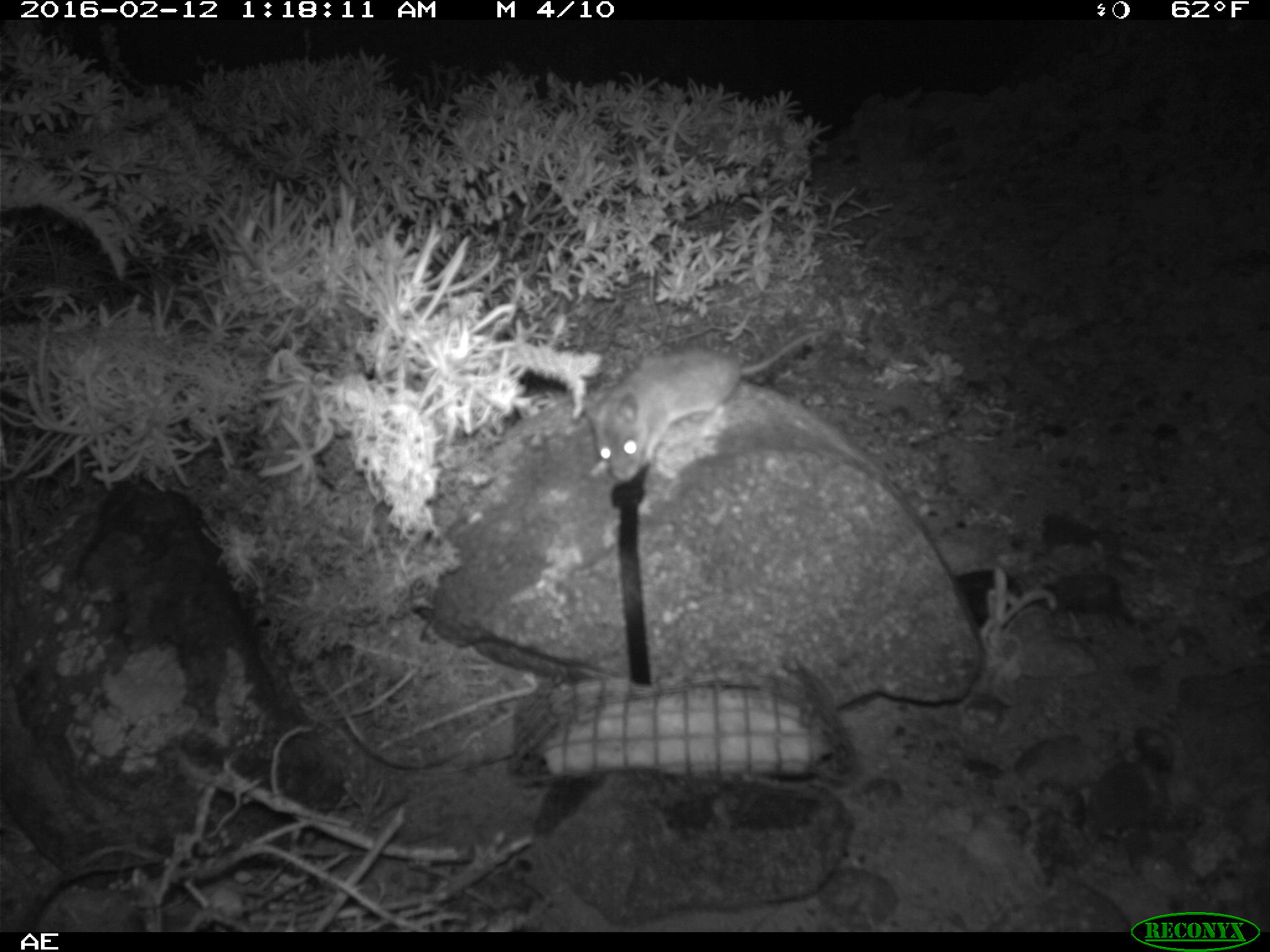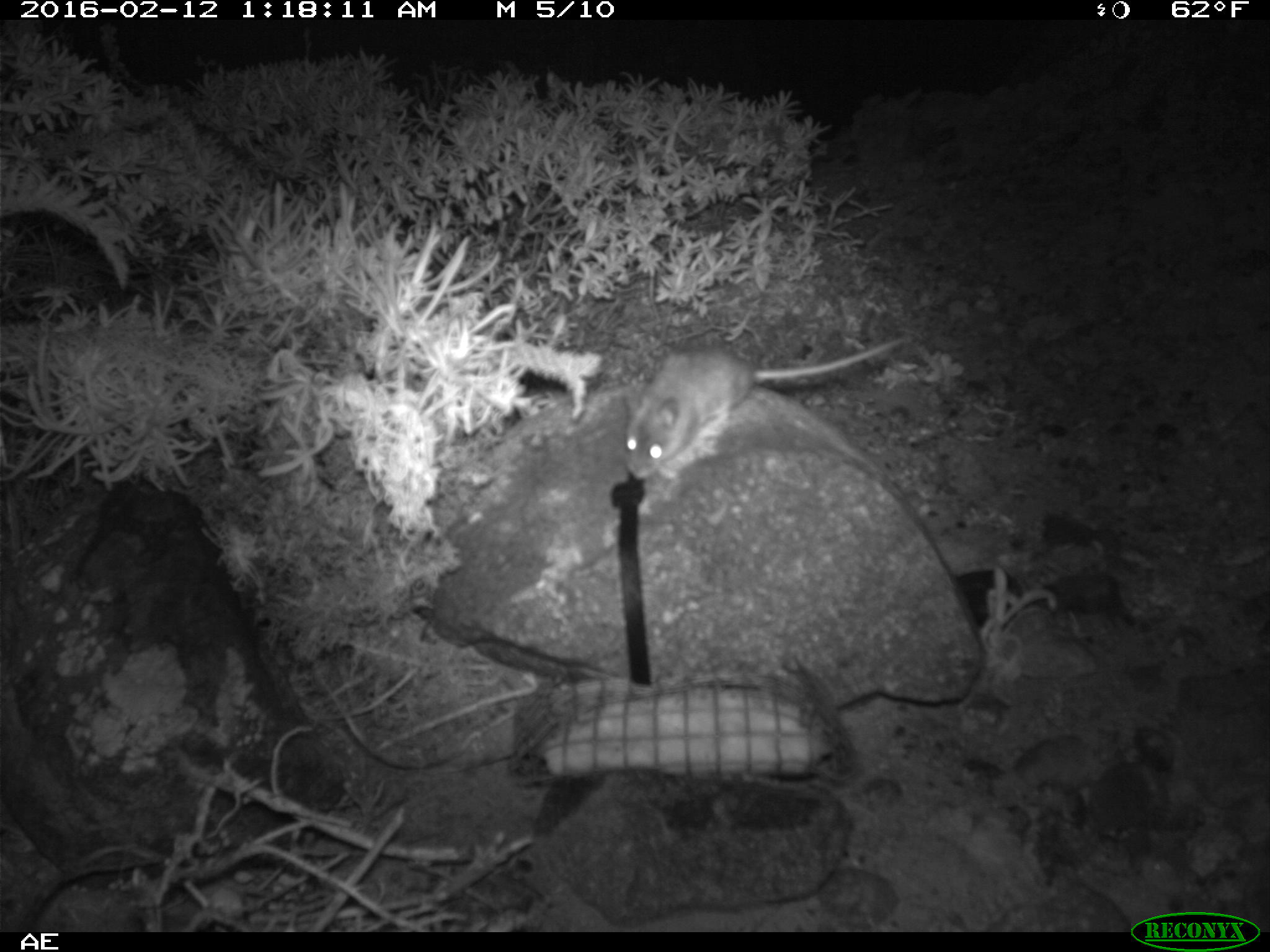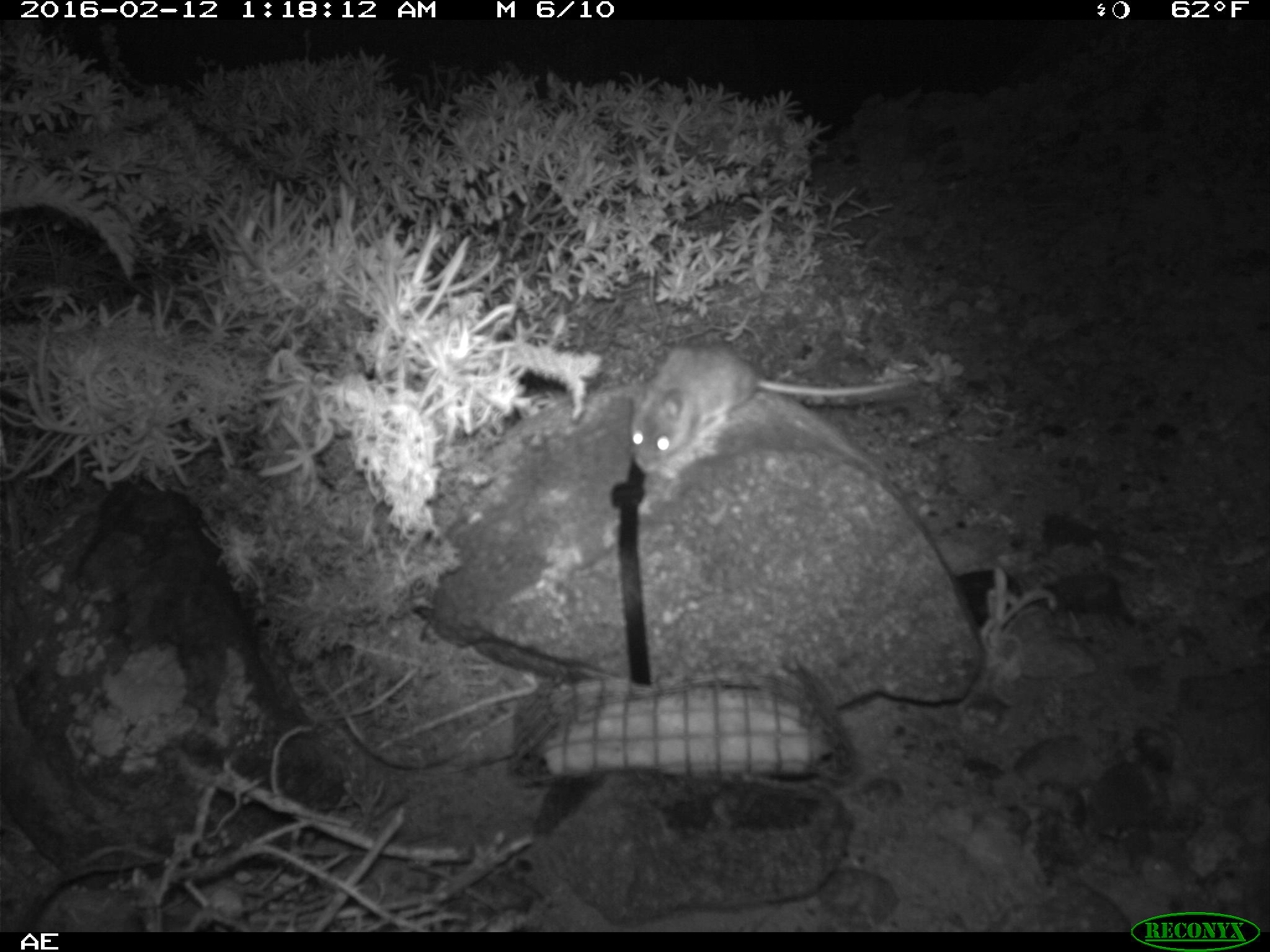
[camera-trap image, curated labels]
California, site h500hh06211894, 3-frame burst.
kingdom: Animalia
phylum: Chordata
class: Mammalia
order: Rodentia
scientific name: Rodentia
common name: rodent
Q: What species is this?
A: Rodent (Rodentia).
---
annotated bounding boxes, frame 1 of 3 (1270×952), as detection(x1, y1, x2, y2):
rodent: detection(588, 327, 824, 483)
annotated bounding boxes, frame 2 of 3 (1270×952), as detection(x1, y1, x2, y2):
rodent: detection(621, 337, 905, 482)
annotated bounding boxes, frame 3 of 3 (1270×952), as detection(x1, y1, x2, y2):
rodent: detection(628, 344, 912, 473)